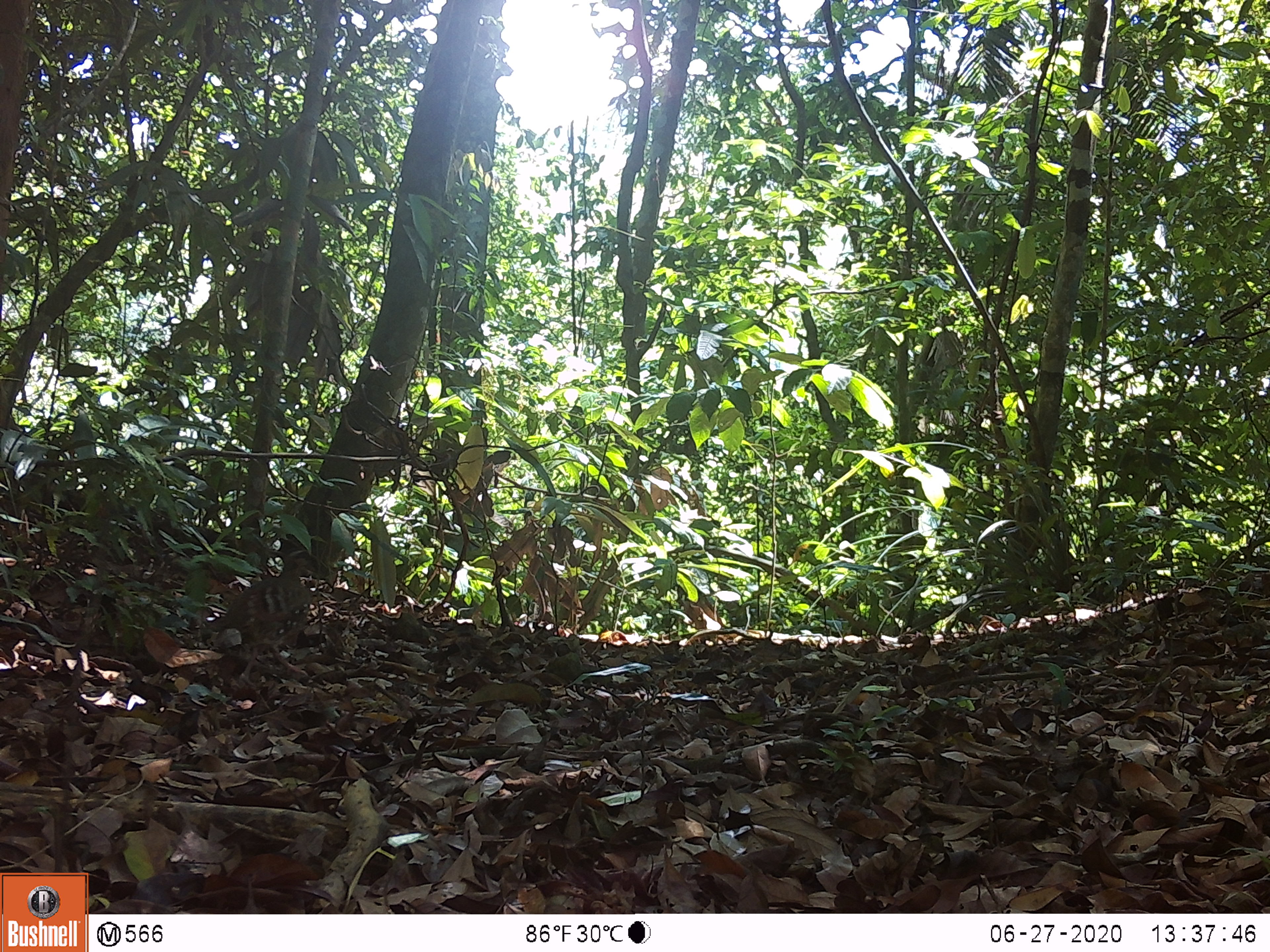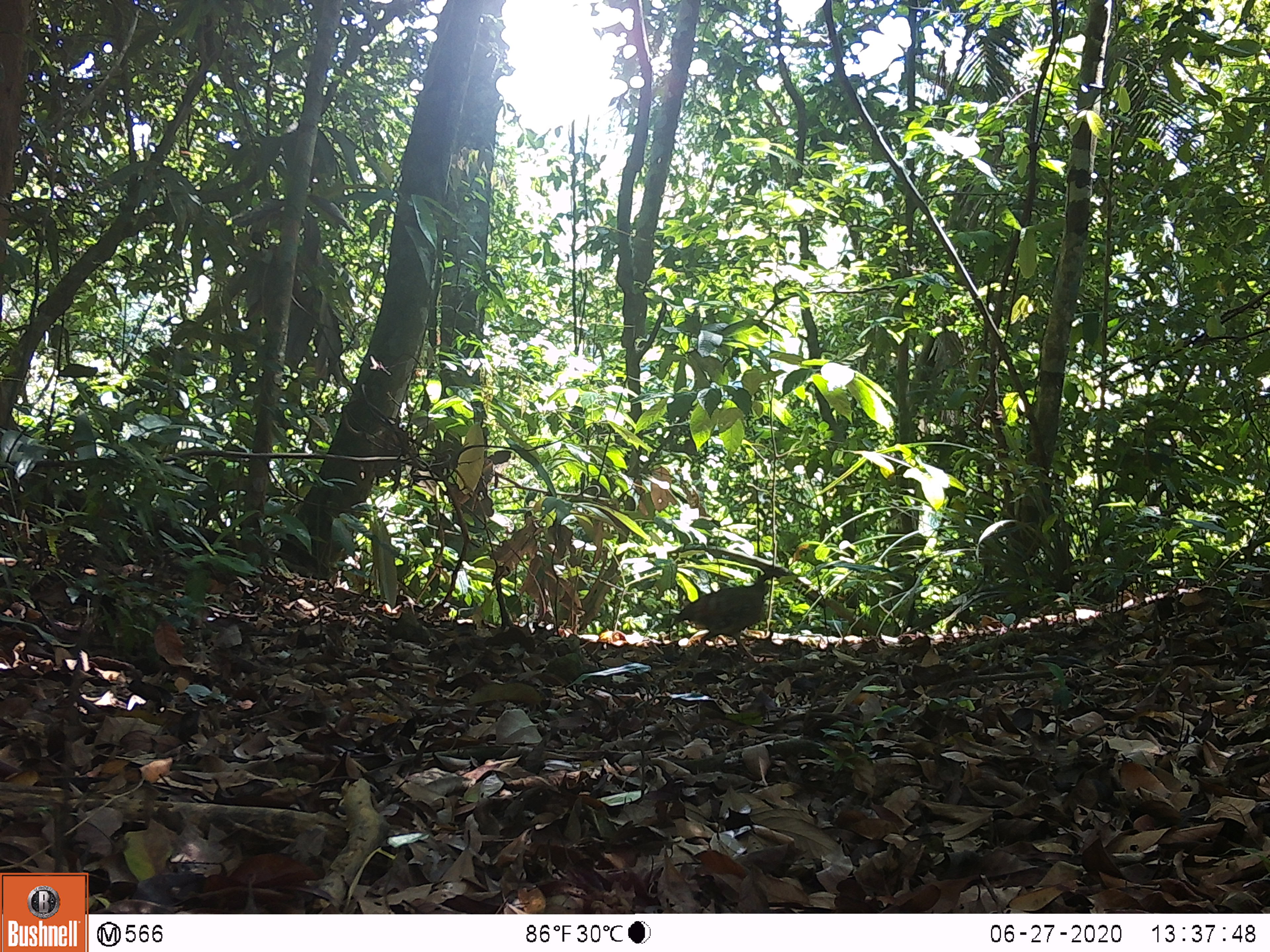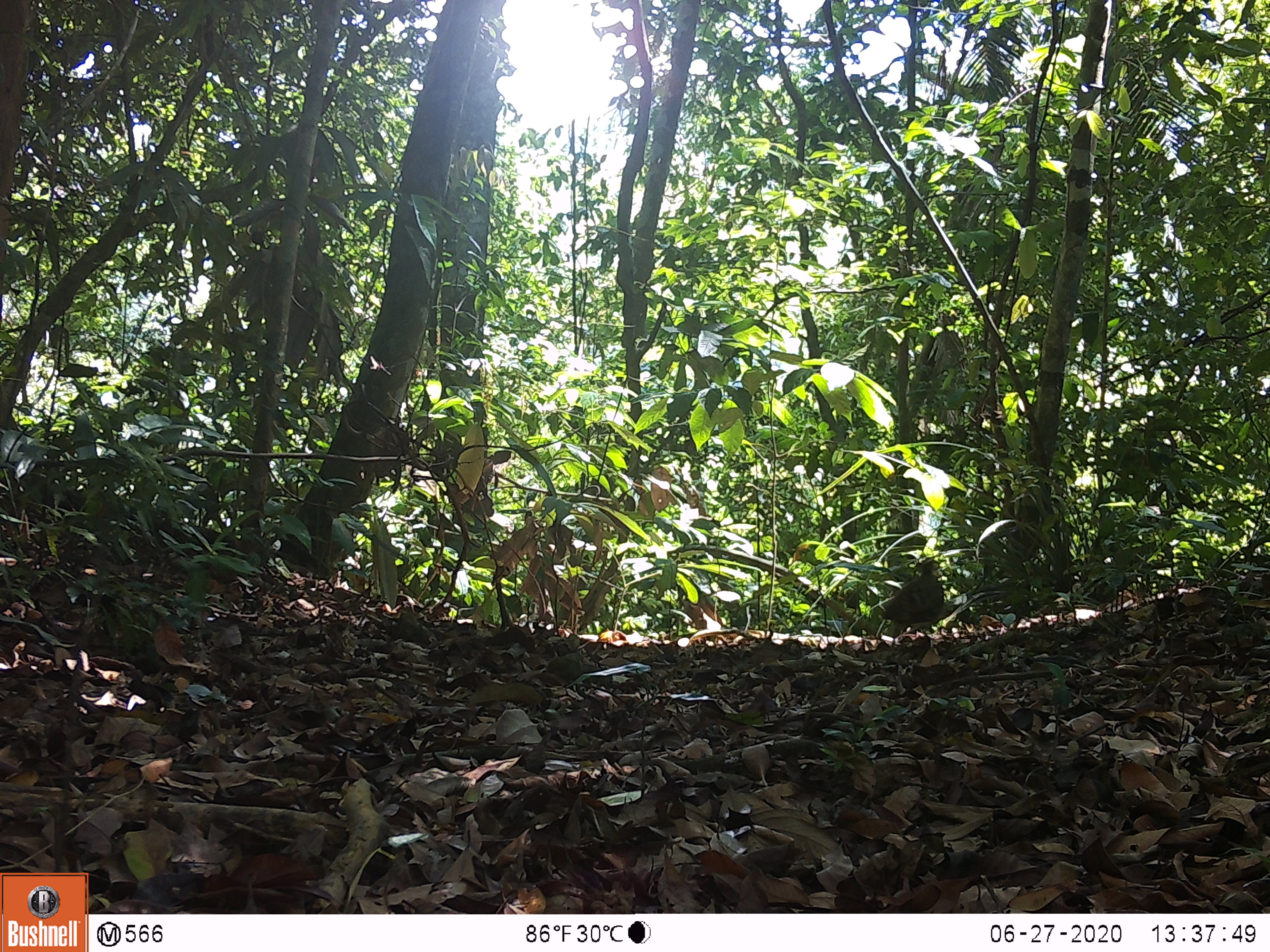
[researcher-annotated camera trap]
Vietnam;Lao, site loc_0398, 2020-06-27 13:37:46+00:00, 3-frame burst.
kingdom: Animalia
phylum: Chordata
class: Aves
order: Galliformes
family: Phasianidae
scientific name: Phasianidae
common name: partridge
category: unidentified partridge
Unidentified partridge (partridge) (Phasianidae). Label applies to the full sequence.